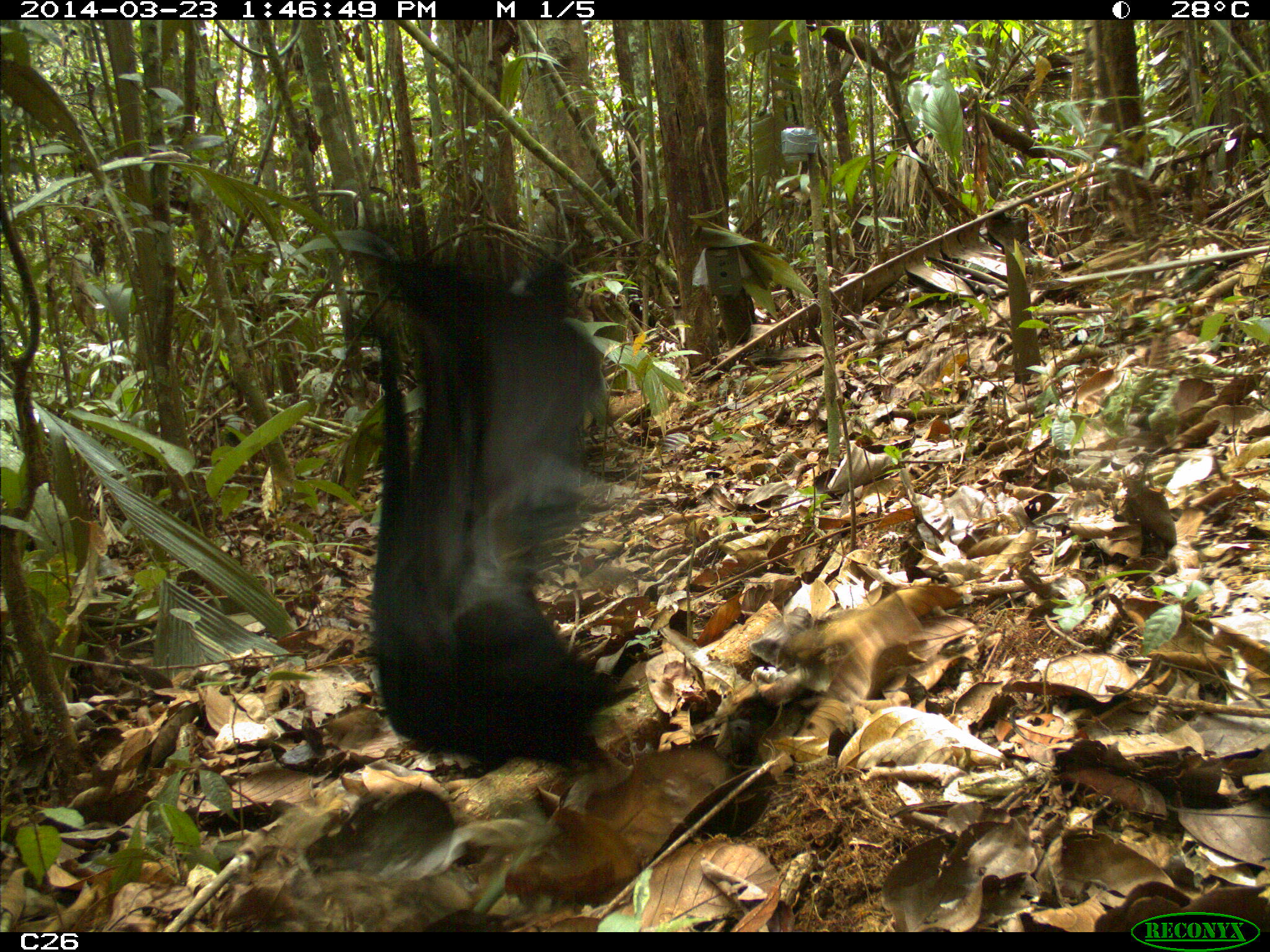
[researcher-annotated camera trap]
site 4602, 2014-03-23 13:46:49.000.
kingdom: Animalia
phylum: Chordata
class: Aves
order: Gruiformes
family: Psophiidae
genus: Psophia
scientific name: Psophia crepitans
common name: gray-winged trumpeter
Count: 1.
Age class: adult.